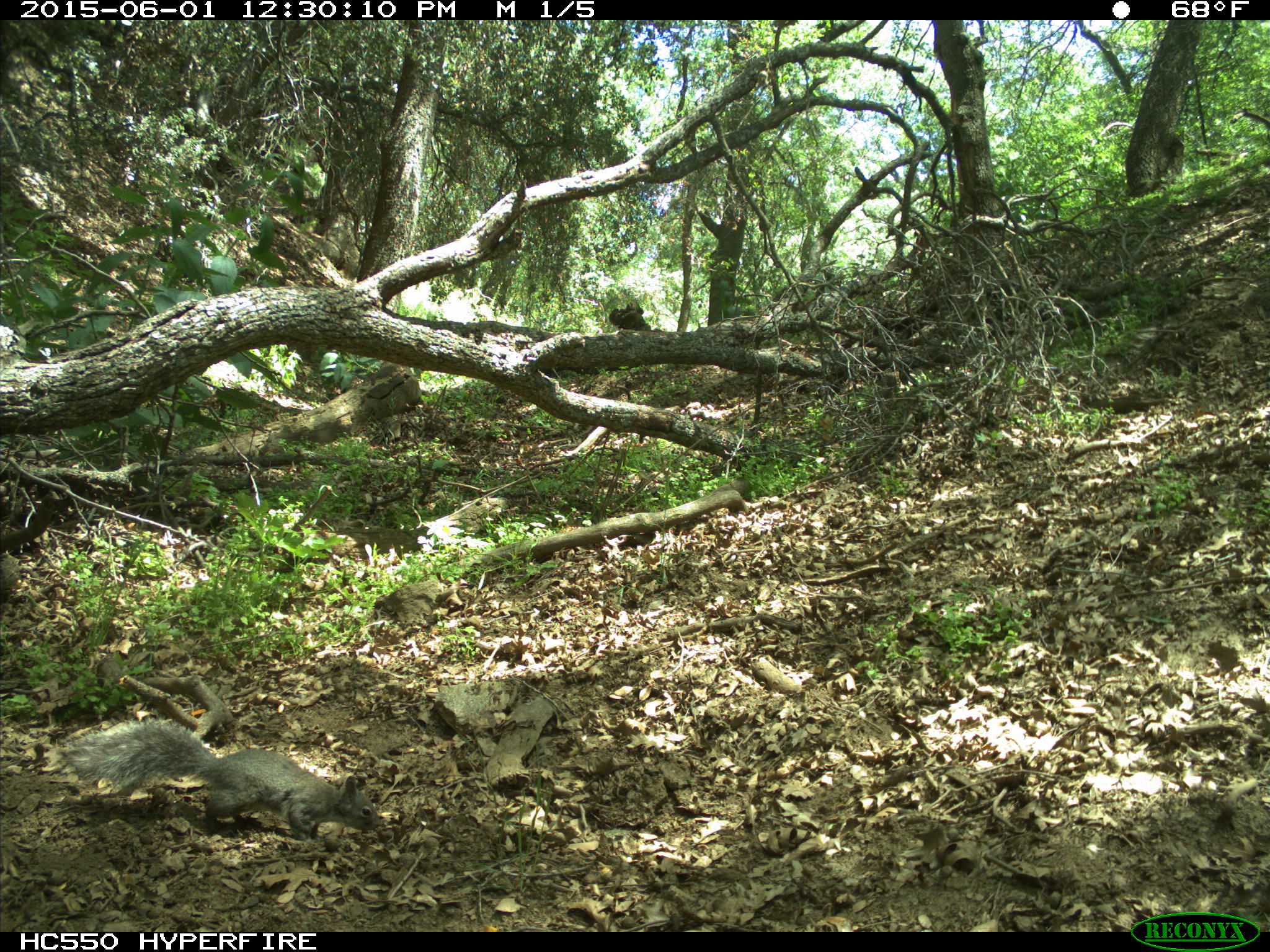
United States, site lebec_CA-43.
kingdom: Animalia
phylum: Chordata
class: Mammalia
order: Rodentia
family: Sciuridae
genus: Sciurus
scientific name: Sciurus carolinensis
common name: eastern gray squirrel